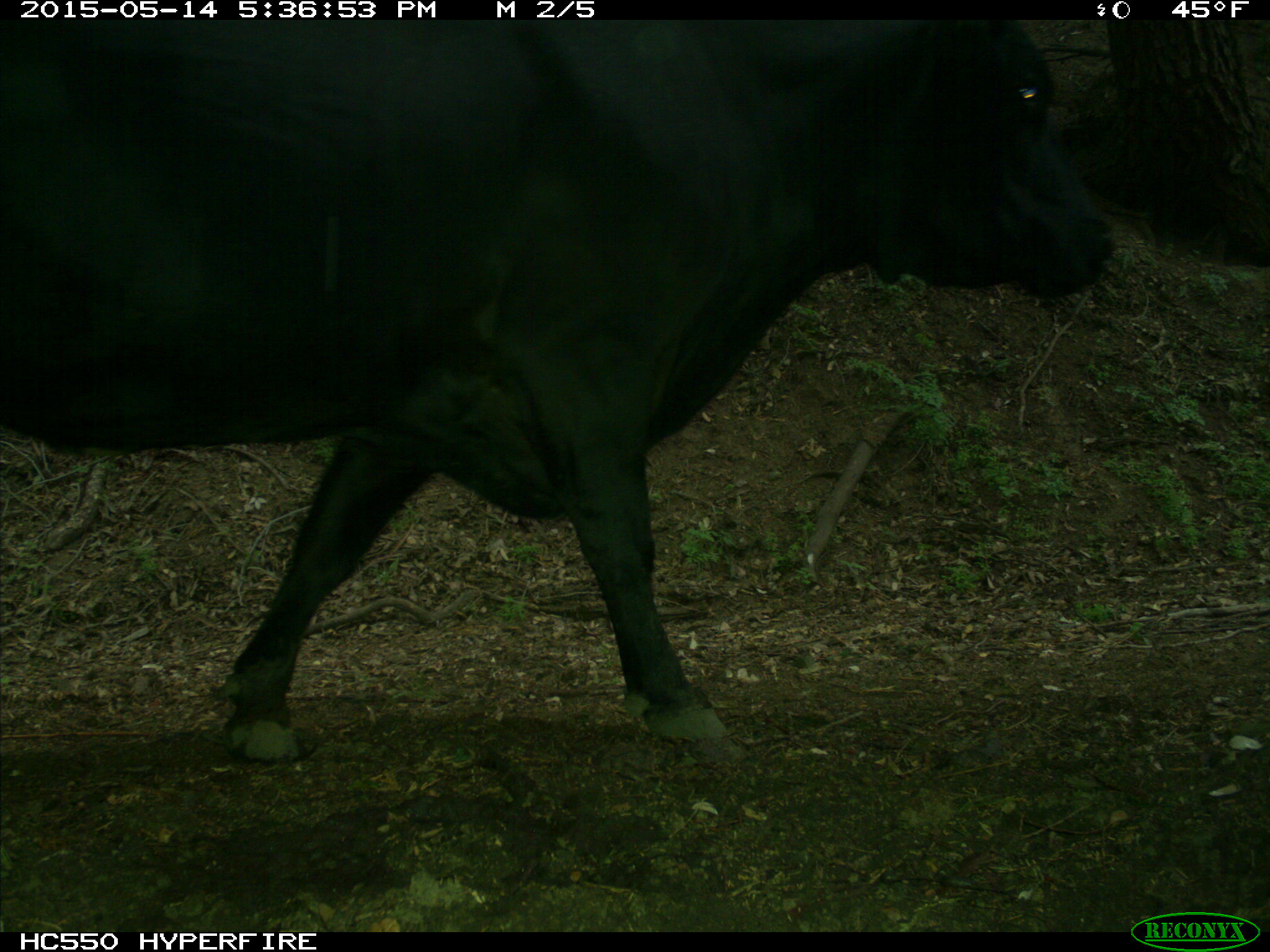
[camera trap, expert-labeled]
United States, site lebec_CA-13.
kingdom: Animalia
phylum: Chordata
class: Mammalia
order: Artiodactyla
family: Bovidae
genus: Bos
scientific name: Bos taurus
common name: domestic cow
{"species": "Bos taurus (domestic cow)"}